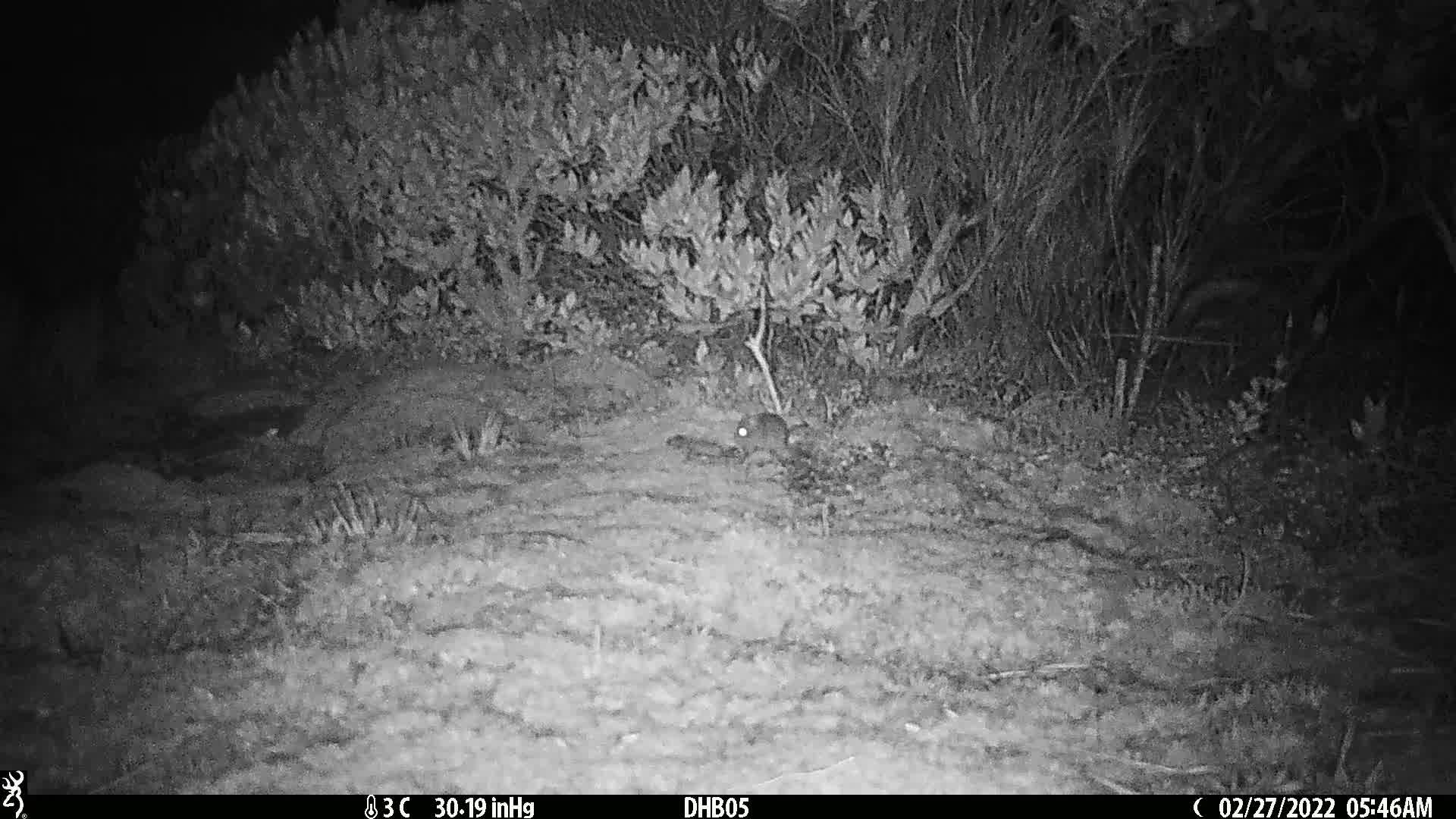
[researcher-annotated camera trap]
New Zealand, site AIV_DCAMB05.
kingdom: Animalia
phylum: Chordata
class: Mammalia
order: Rodentia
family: Muridae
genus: Mus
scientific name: Mus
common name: mouse